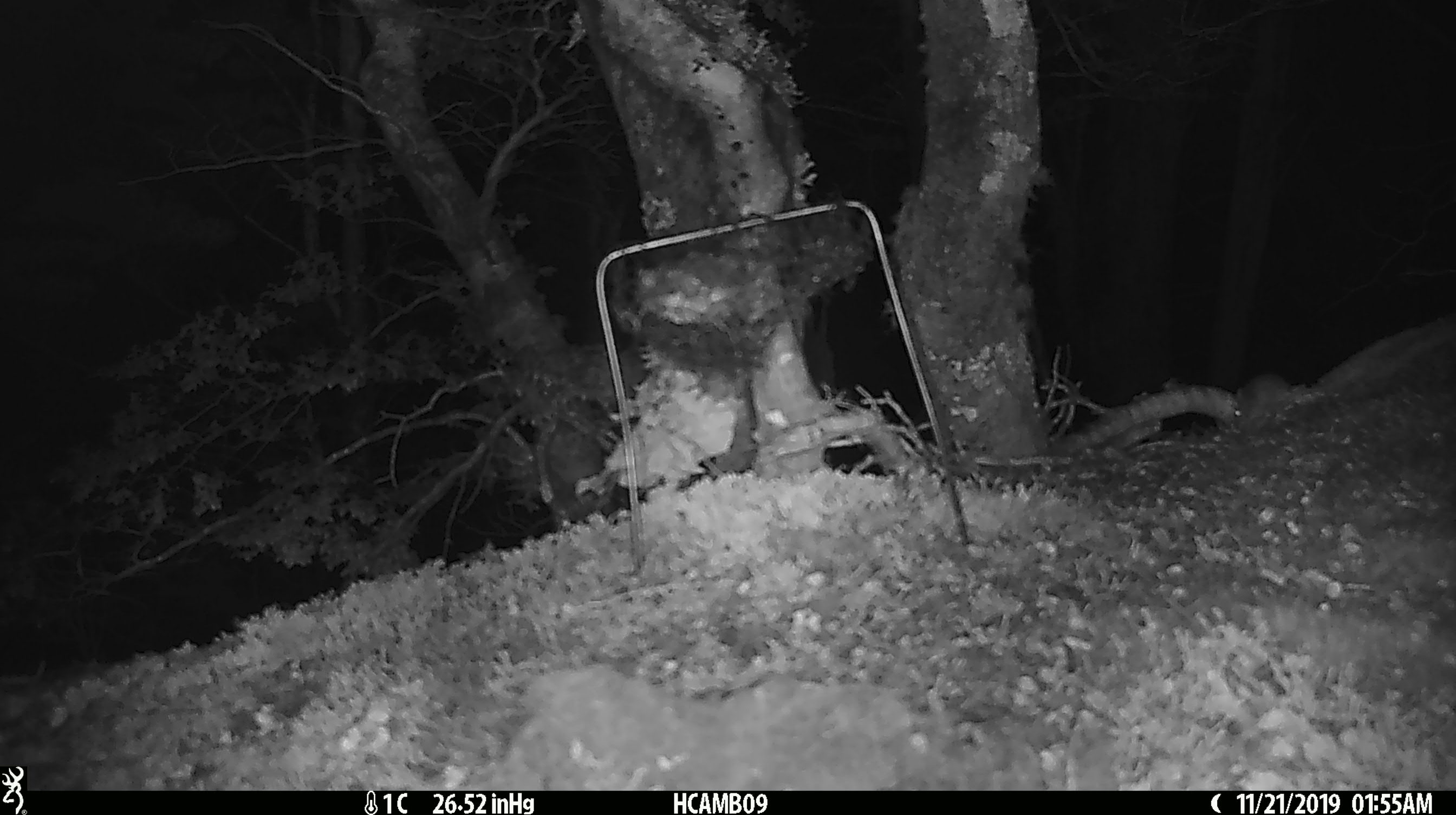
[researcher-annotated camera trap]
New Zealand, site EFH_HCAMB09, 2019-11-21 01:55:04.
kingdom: Animalia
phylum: Chordata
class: Mammalia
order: Rodentia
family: Muridae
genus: Mus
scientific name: Mus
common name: mouse